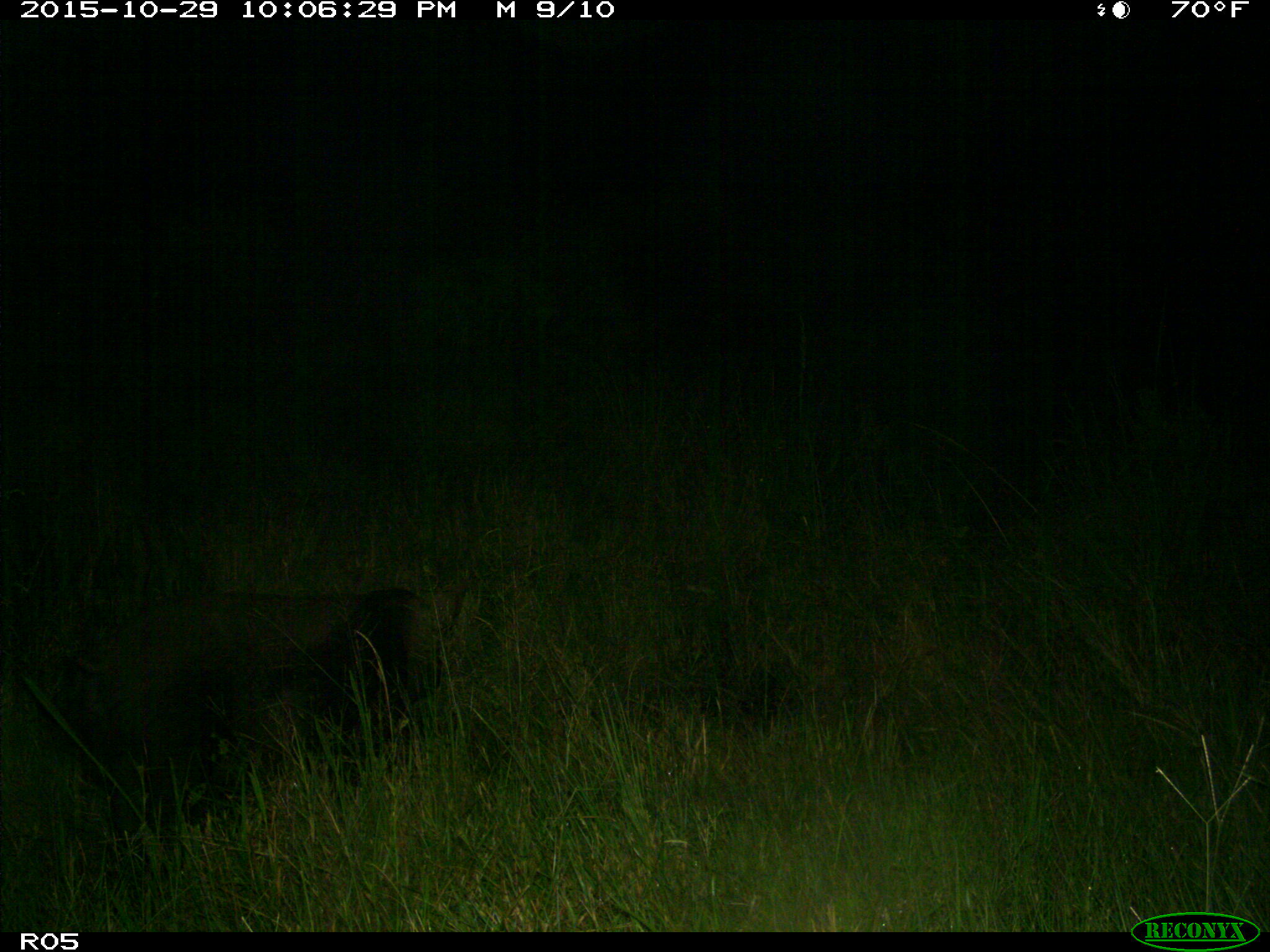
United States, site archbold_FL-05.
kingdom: Animalia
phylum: Chordata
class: Mammalia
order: Artiodactyla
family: Suidae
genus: Sus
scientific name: Sus scrofa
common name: wild boar